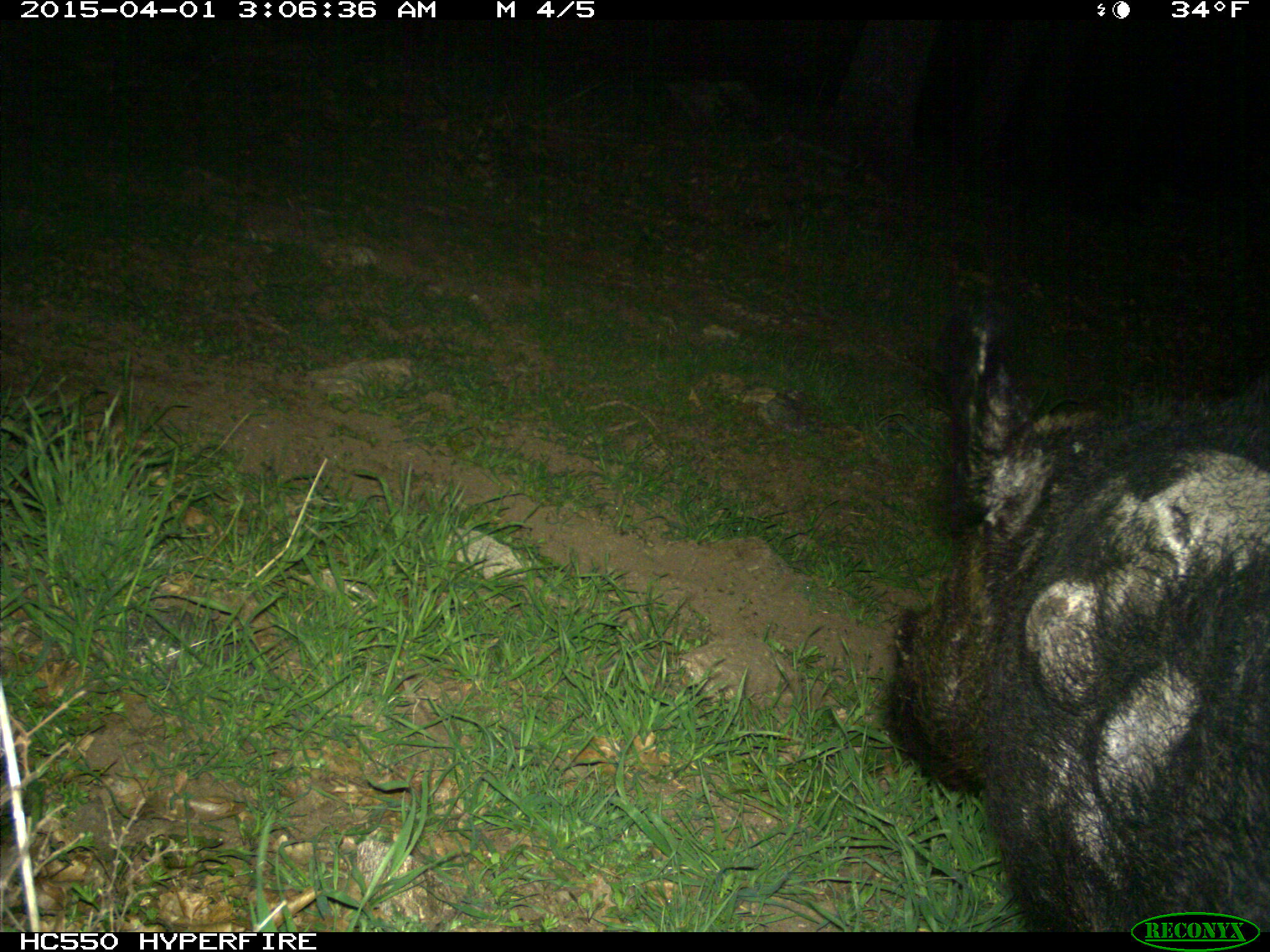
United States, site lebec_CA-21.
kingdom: Animalia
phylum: Chordata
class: Mammalia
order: Artiodactyla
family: Suidae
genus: Sus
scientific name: Sus scrofa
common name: wild boar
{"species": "Sus scrofa (wild boar)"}